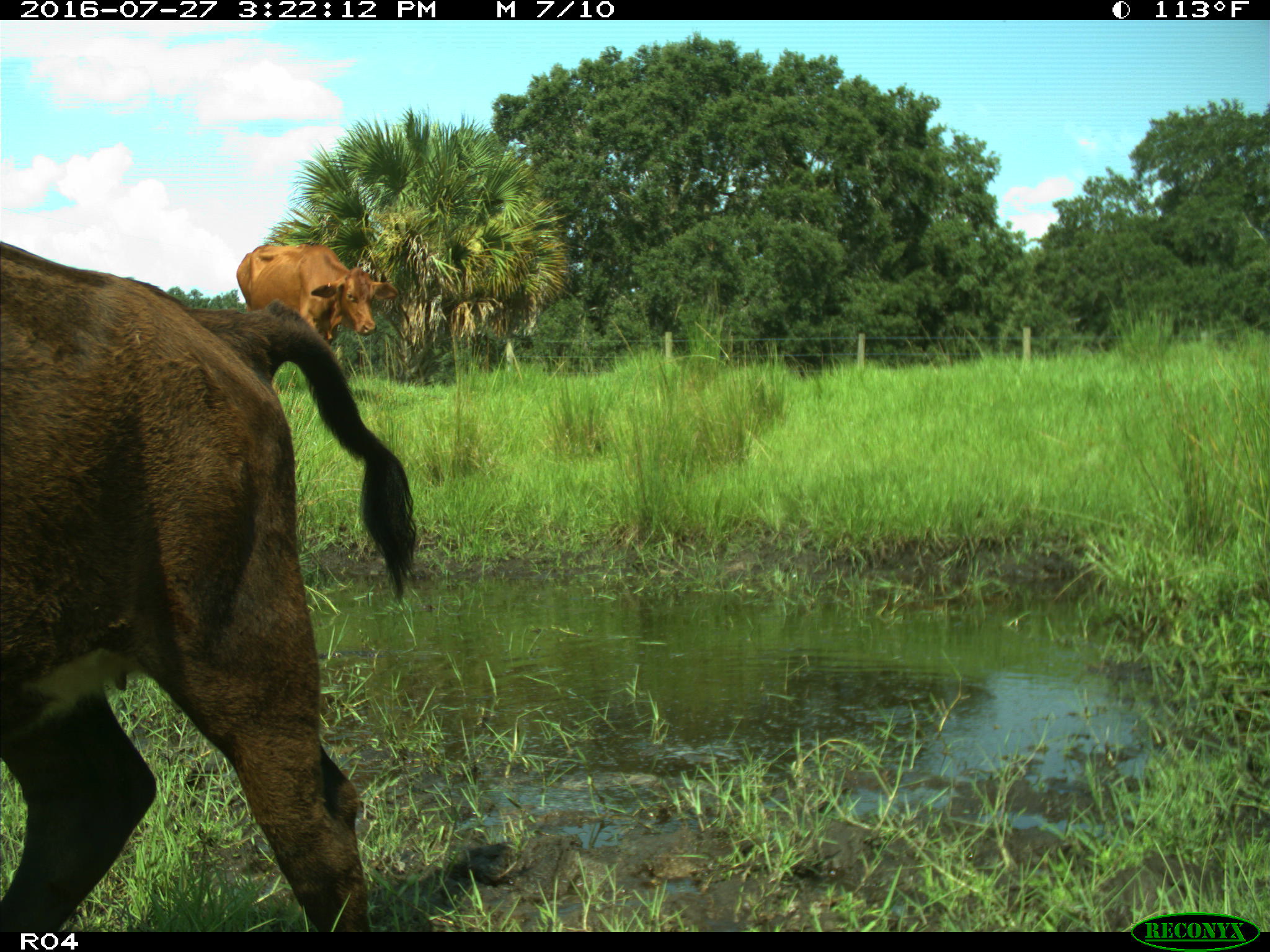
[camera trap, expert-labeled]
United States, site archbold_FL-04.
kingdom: Animalia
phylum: Chordata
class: Mammalia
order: Artiodactyla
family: Bovidae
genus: Bos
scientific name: Bos taurus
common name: domestic cow